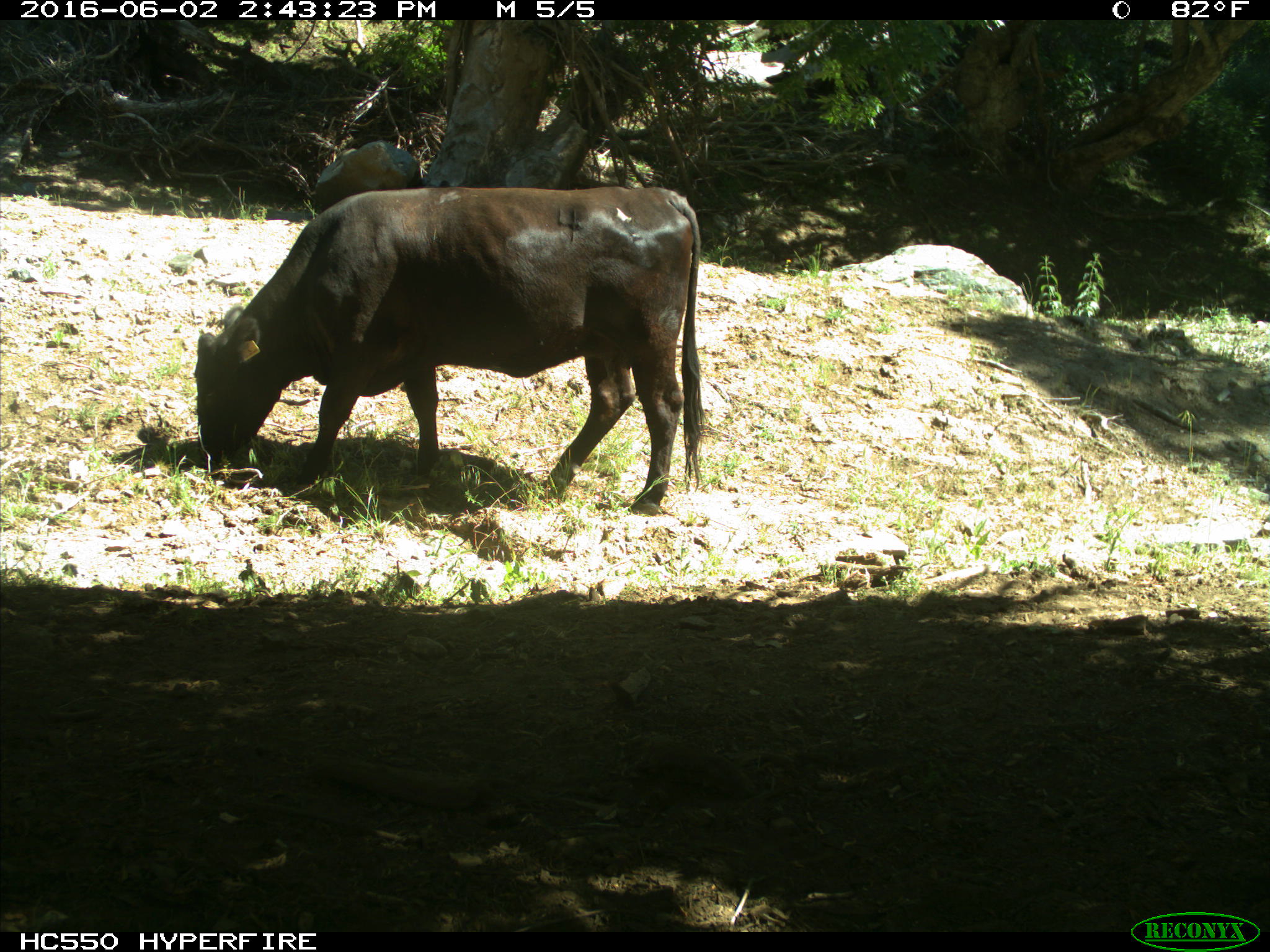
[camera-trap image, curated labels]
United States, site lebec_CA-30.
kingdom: Animalia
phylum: Chordata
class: Mammalia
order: Artiodactyla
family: Bovidae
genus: Bos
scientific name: Bos taurus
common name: domestic cow